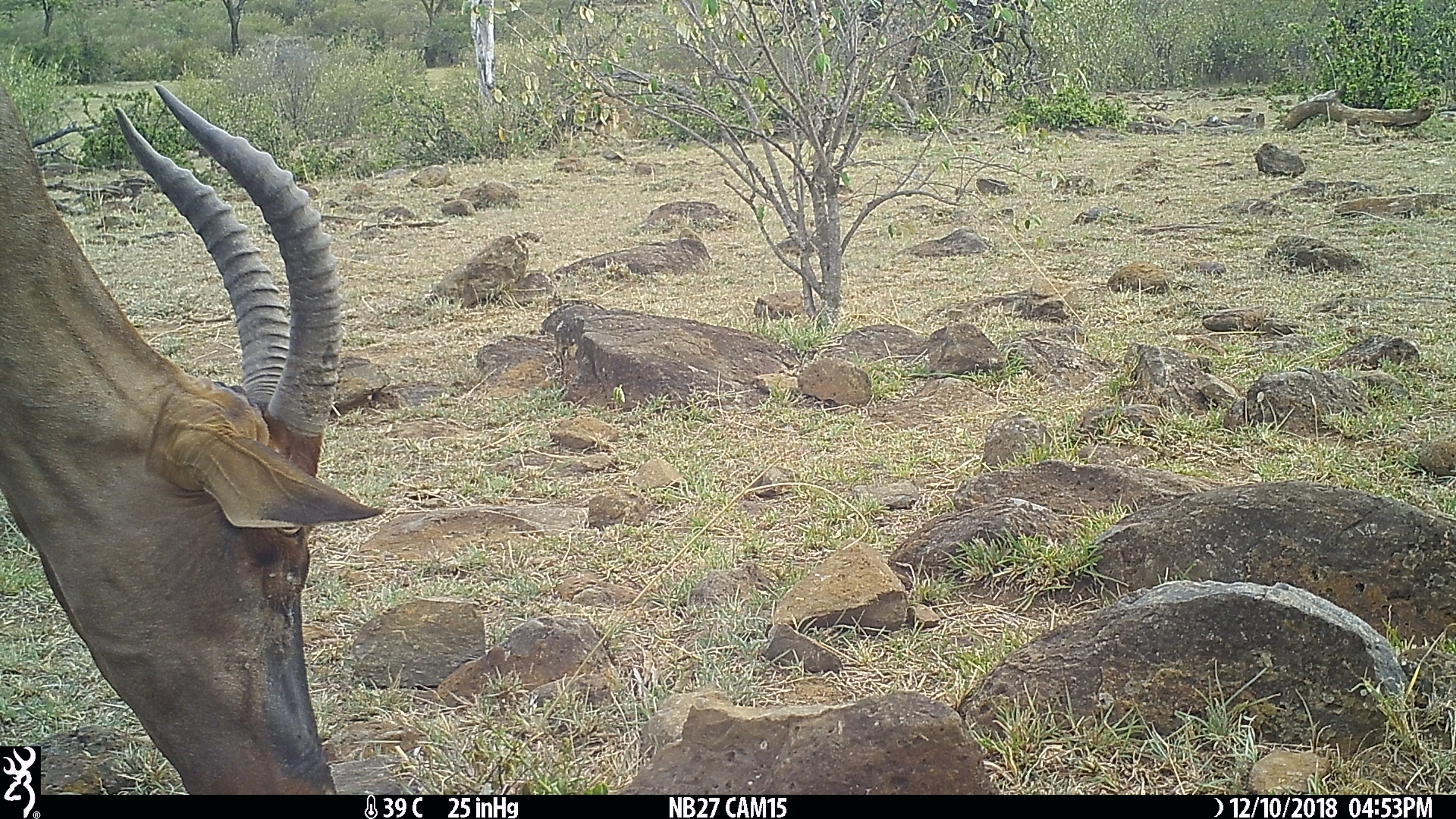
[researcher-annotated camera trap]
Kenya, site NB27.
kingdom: Animalia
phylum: Chordata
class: Mammalia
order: Artiodactyla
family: Bovidae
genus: Damaliscus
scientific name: Damaliscus lunatus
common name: topi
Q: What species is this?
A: Topi (Damaliscus lunatus).